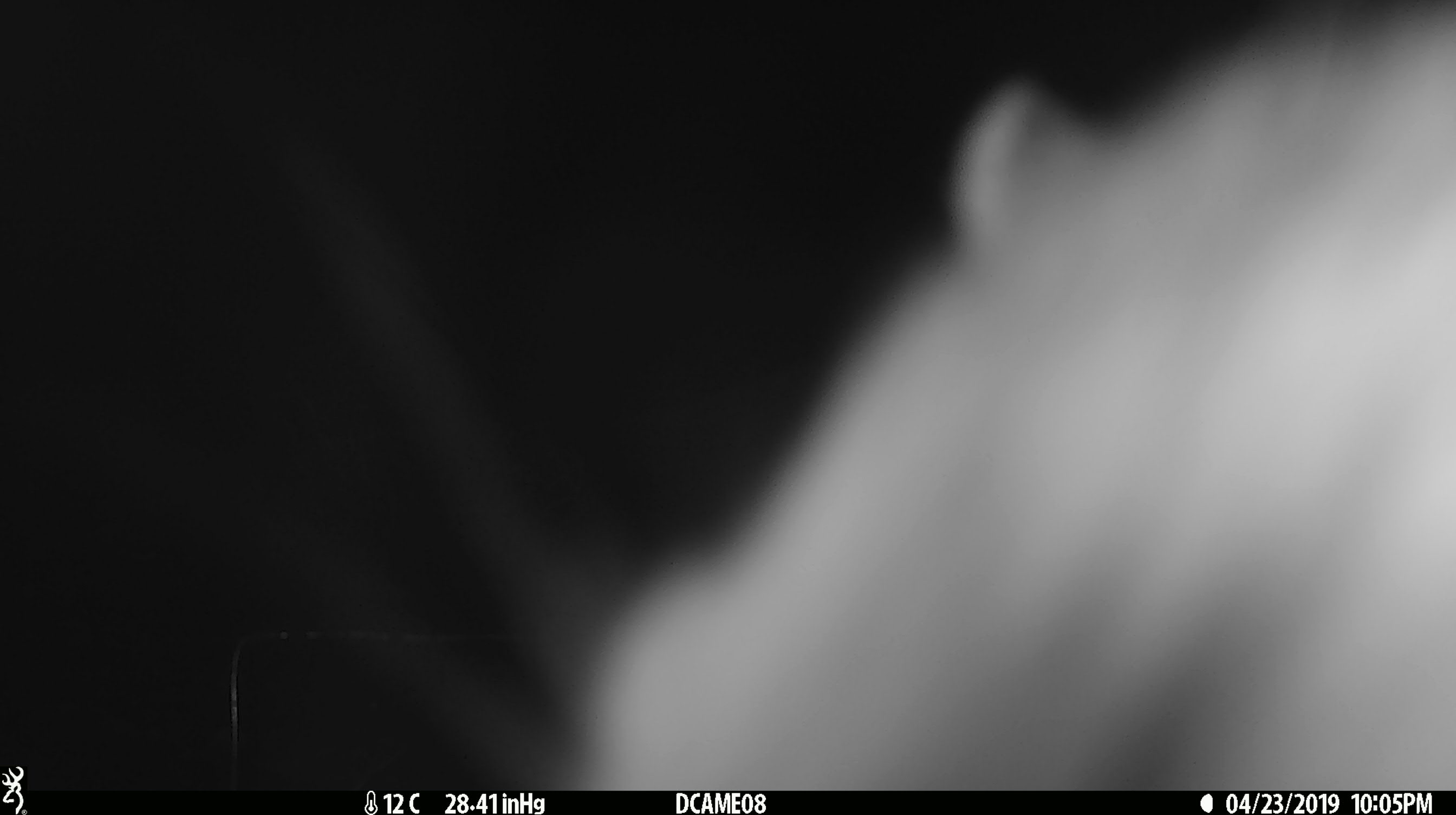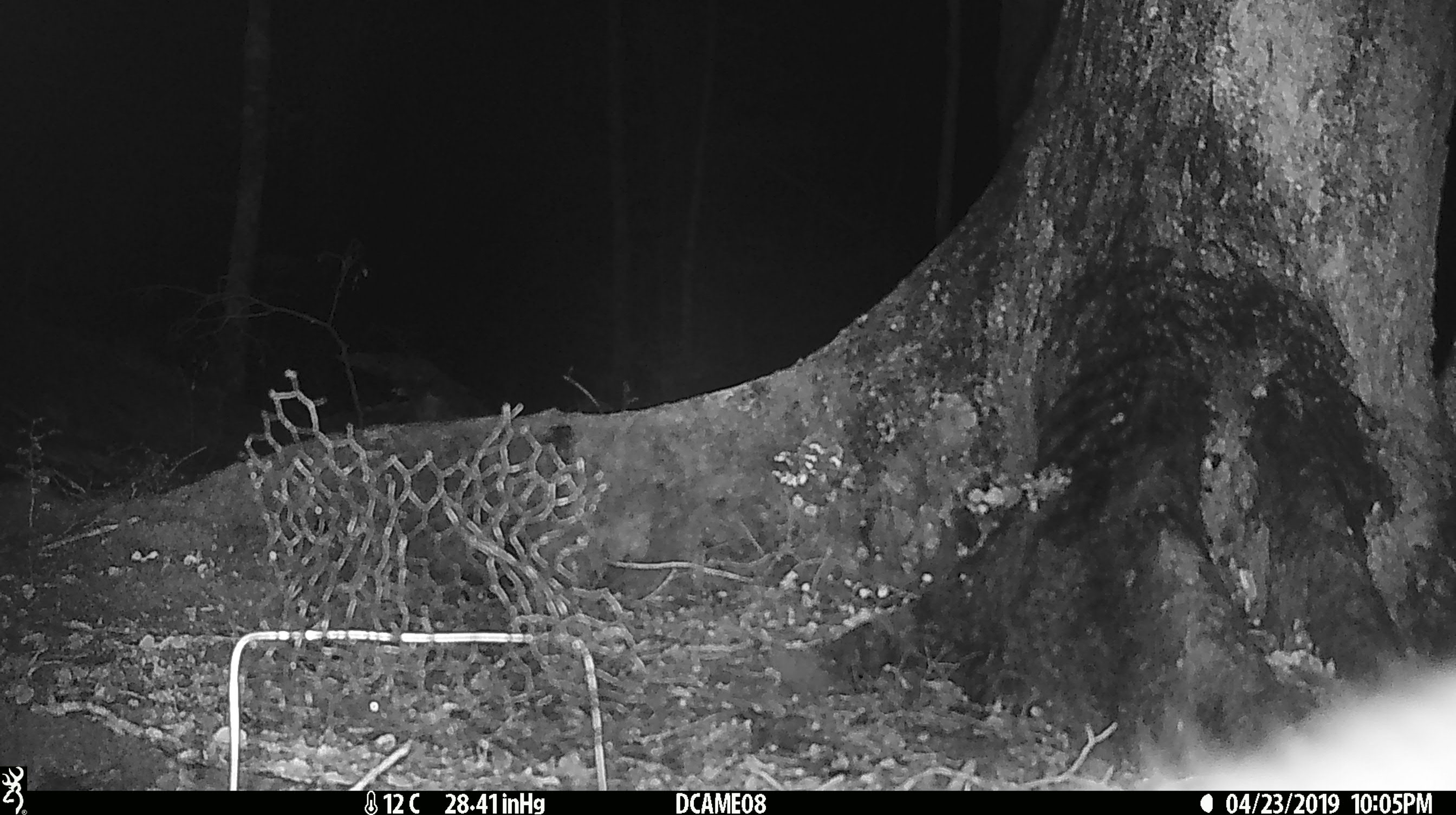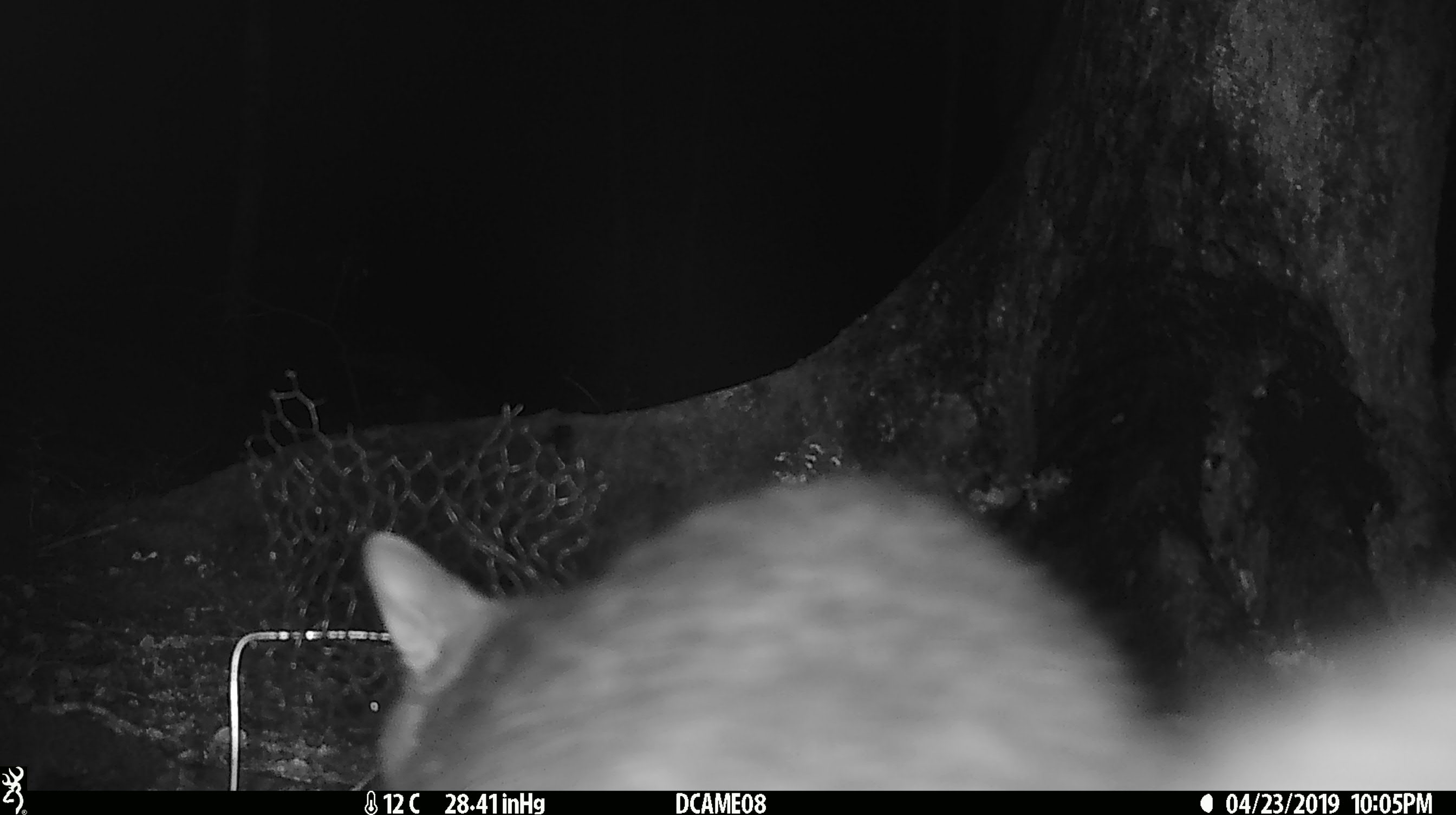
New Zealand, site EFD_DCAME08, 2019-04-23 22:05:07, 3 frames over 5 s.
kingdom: Animalia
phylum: Chordata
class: Mammalia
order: Diprotodontia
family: Phalangeridae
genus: Trichosurus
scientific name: Trichosurus vulpecula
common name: common brushtail possum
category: possum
Possum (common brushtail possum) (Trichosurus vulpecula).